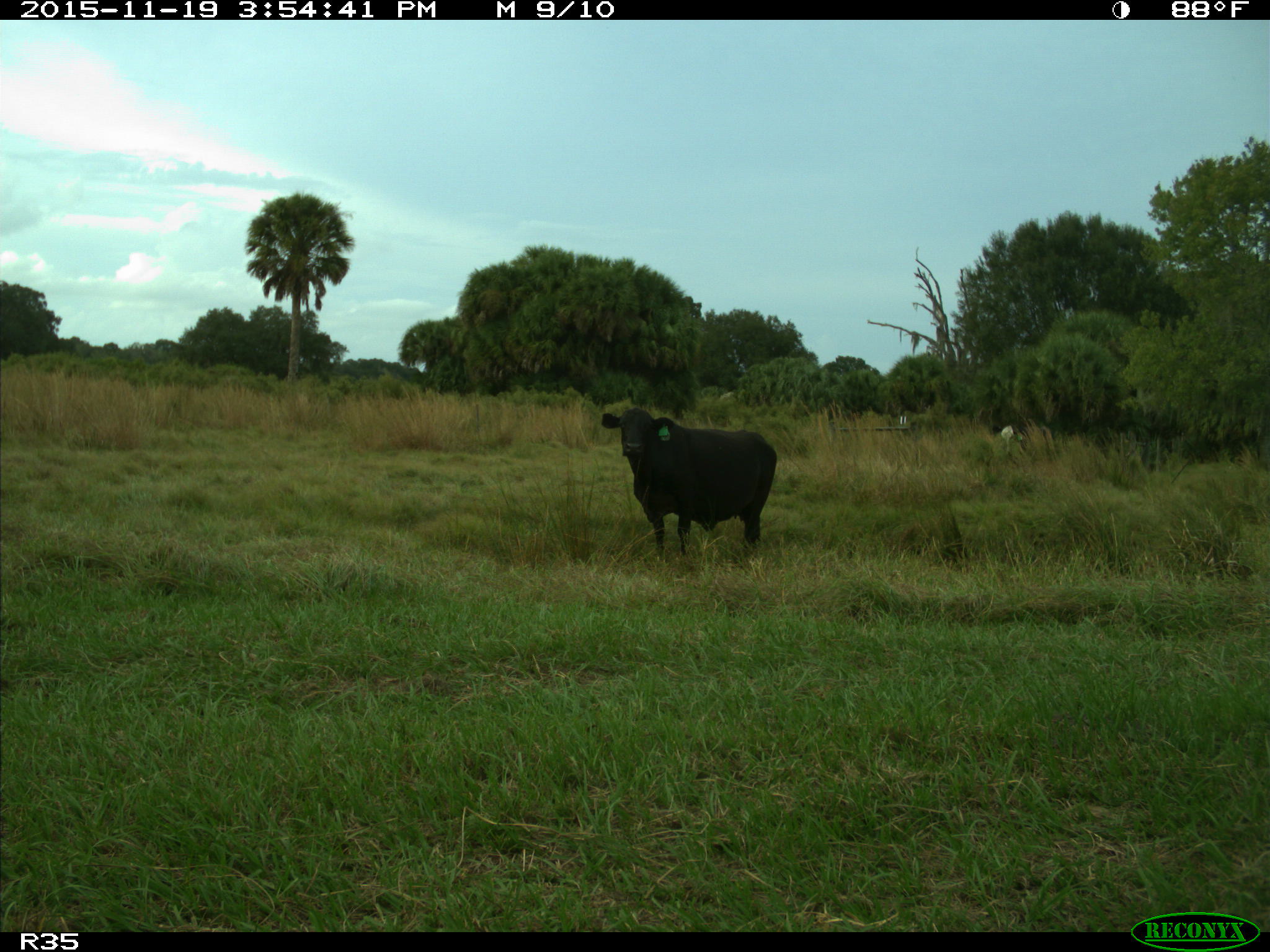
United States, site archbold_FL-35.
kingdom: Animalia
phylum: Chordata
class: Mammalia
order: Artiodactyla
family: Bovidae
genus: Bos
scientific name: Bos taurus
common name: domestic cow